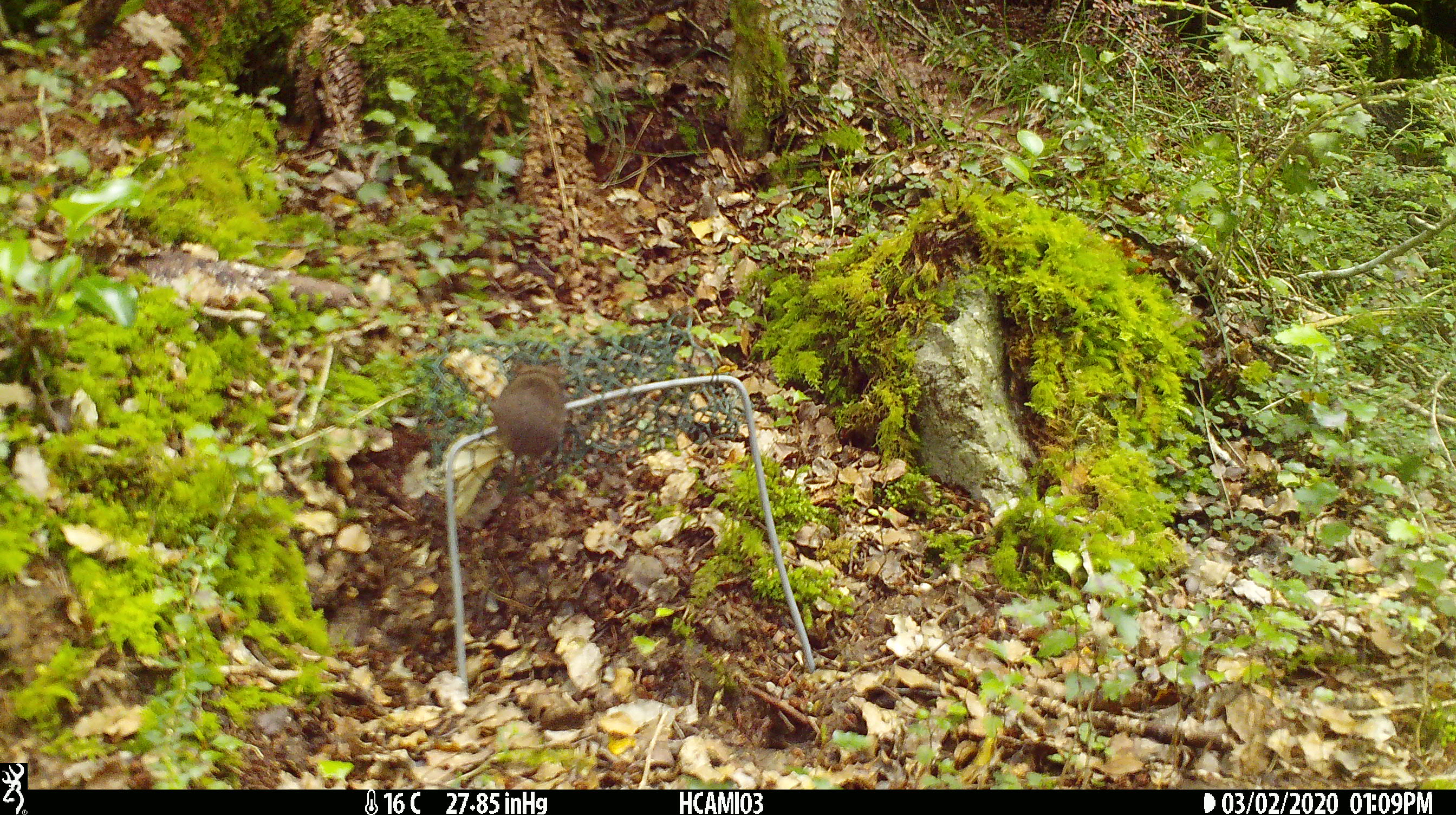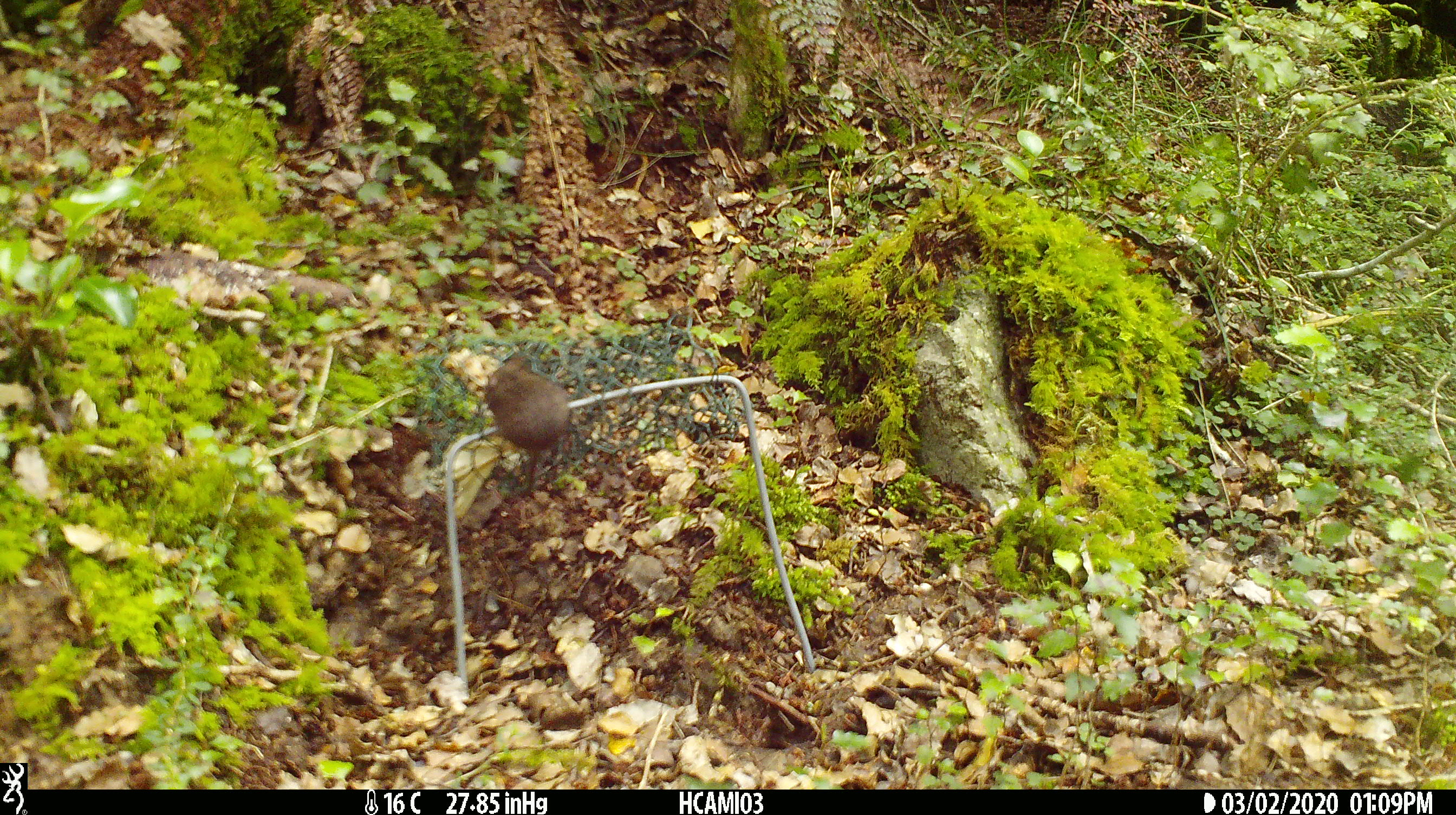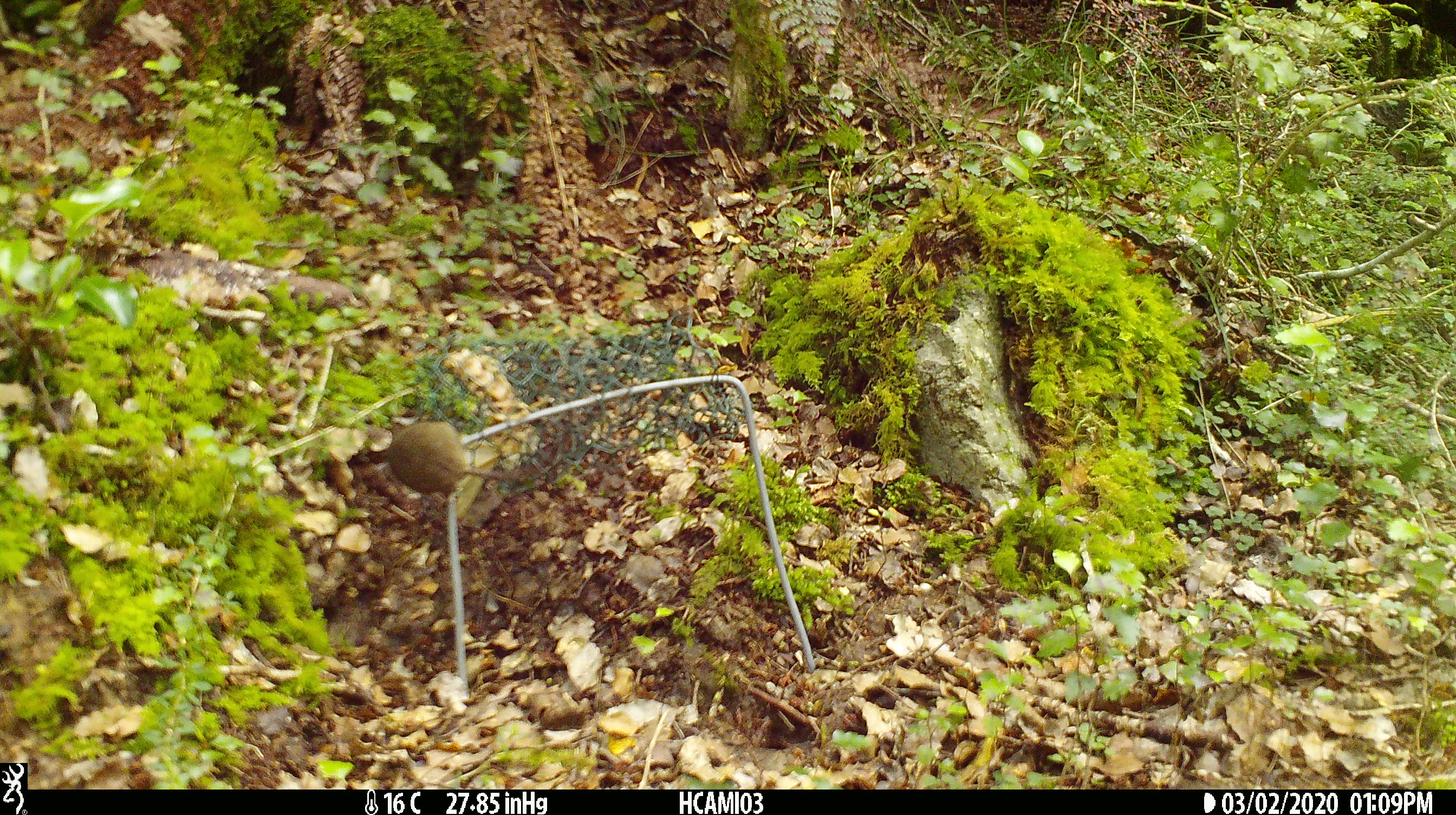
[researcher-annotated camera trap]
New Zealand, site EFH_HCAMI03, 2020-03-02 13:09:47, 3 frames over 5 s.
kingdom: Animalia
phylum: Chordata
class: Mammalia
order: Rodentia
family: Muridae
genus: Mus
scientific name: Mus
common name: mouse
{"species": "mouse (Mus)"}